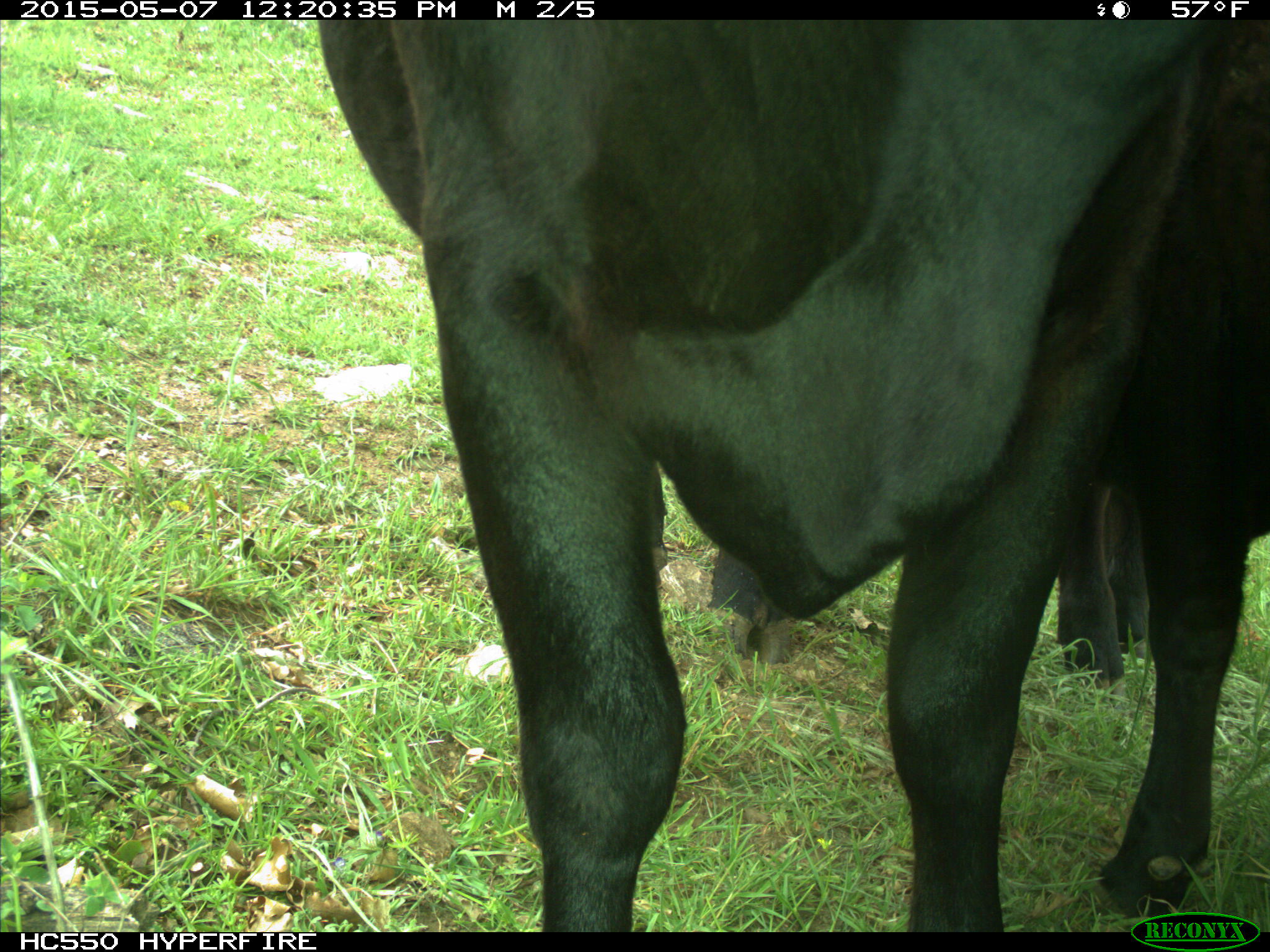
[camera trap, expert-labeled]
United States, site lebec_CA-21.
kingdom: Animalia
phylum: Chordata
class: Mammalia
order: Artiodactyla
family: Bovidae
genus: Bos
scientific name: Bos taurus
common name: domestic cow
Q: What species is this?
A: Bos taurus (domestic cow).